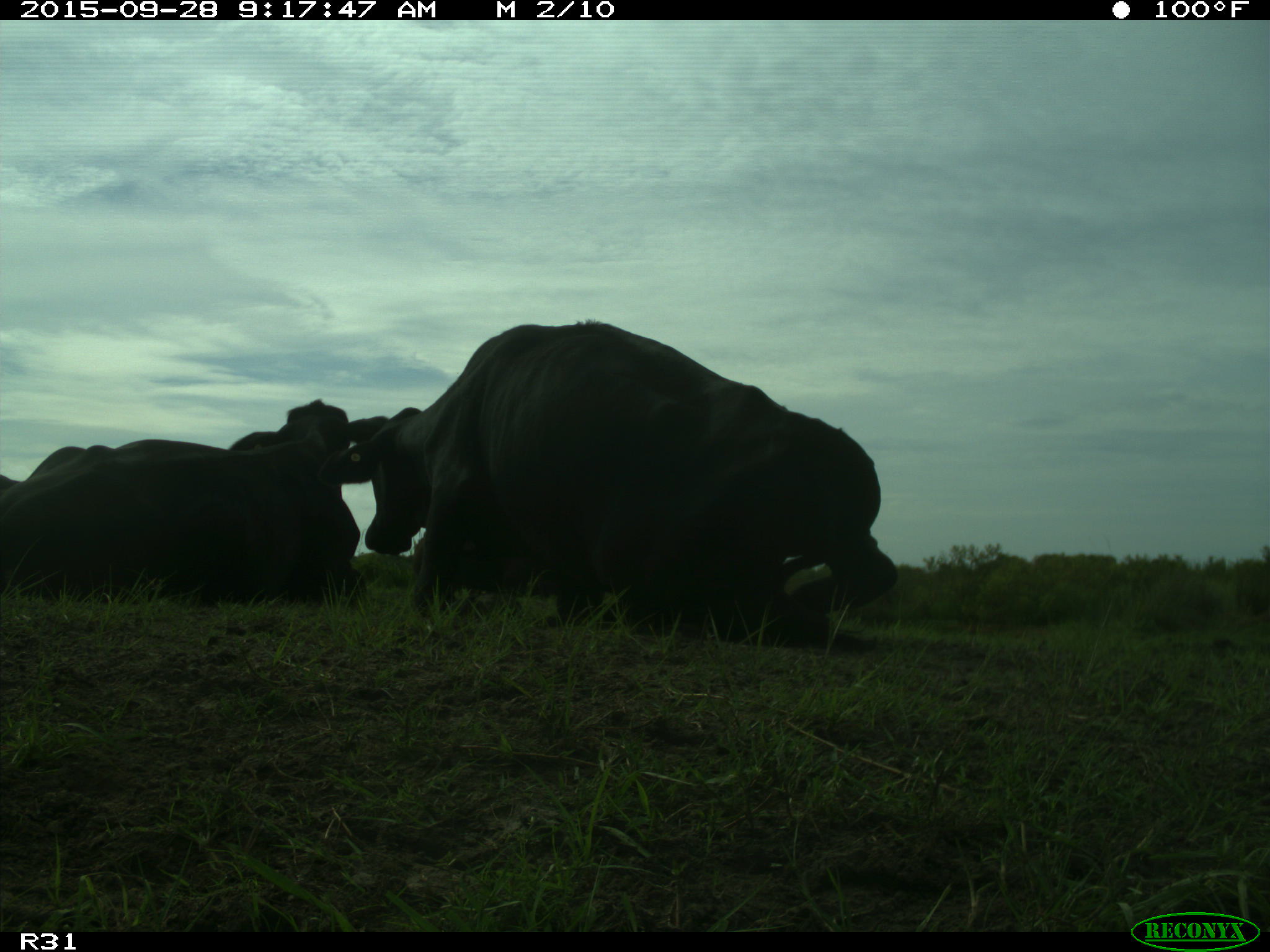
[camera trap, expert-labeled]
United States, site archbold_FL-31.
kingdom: Animalia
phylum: Chordata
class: Mammalia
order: Artiodactyla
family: Bovidae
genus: Bos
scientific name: Bos taurus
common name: domestic cow